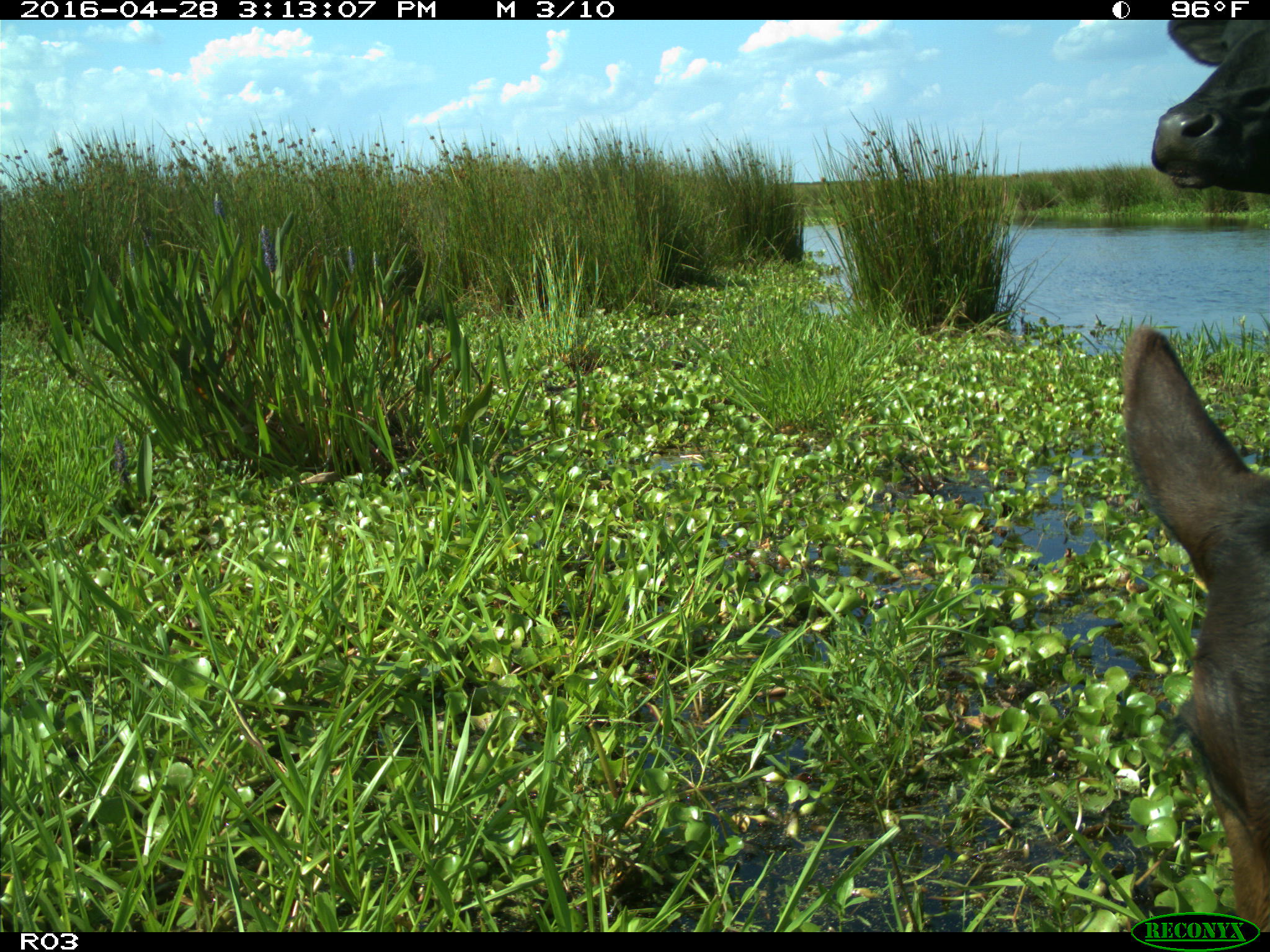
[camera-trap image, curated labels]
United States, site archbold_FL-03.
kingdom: Animalia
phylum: Chordata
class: Mammalia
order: Artiodactyla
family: Bovidae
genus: Bos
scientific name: Bos taurus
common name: domestic cow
Bos taurus (domestic cow).